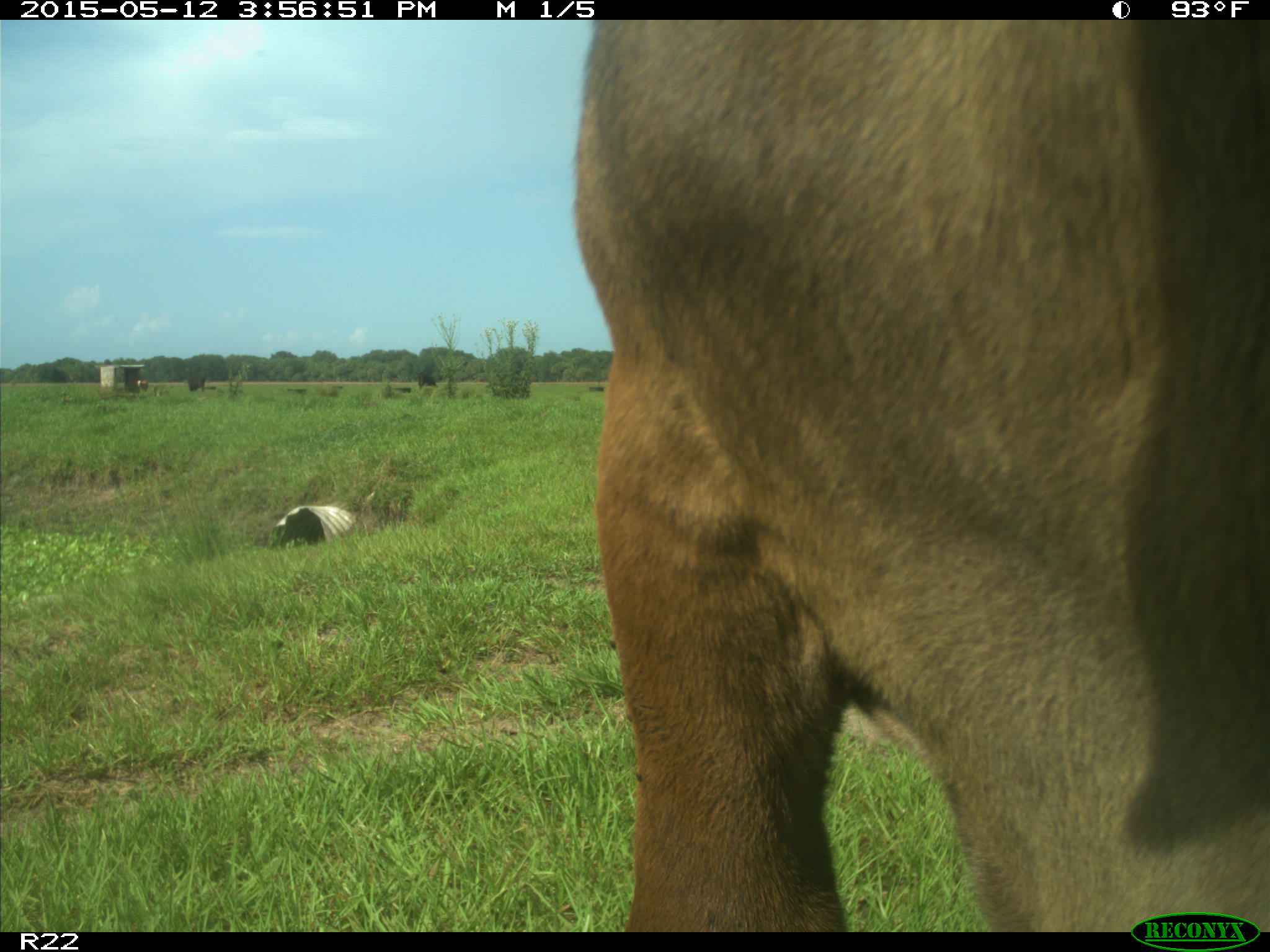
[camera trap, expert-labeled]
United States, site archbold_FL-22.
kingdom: Animalia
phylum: Chordata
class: Mammalia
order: Artiodactyla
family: Bovidae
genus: Bos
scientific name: Bos taurus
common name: domestic cow